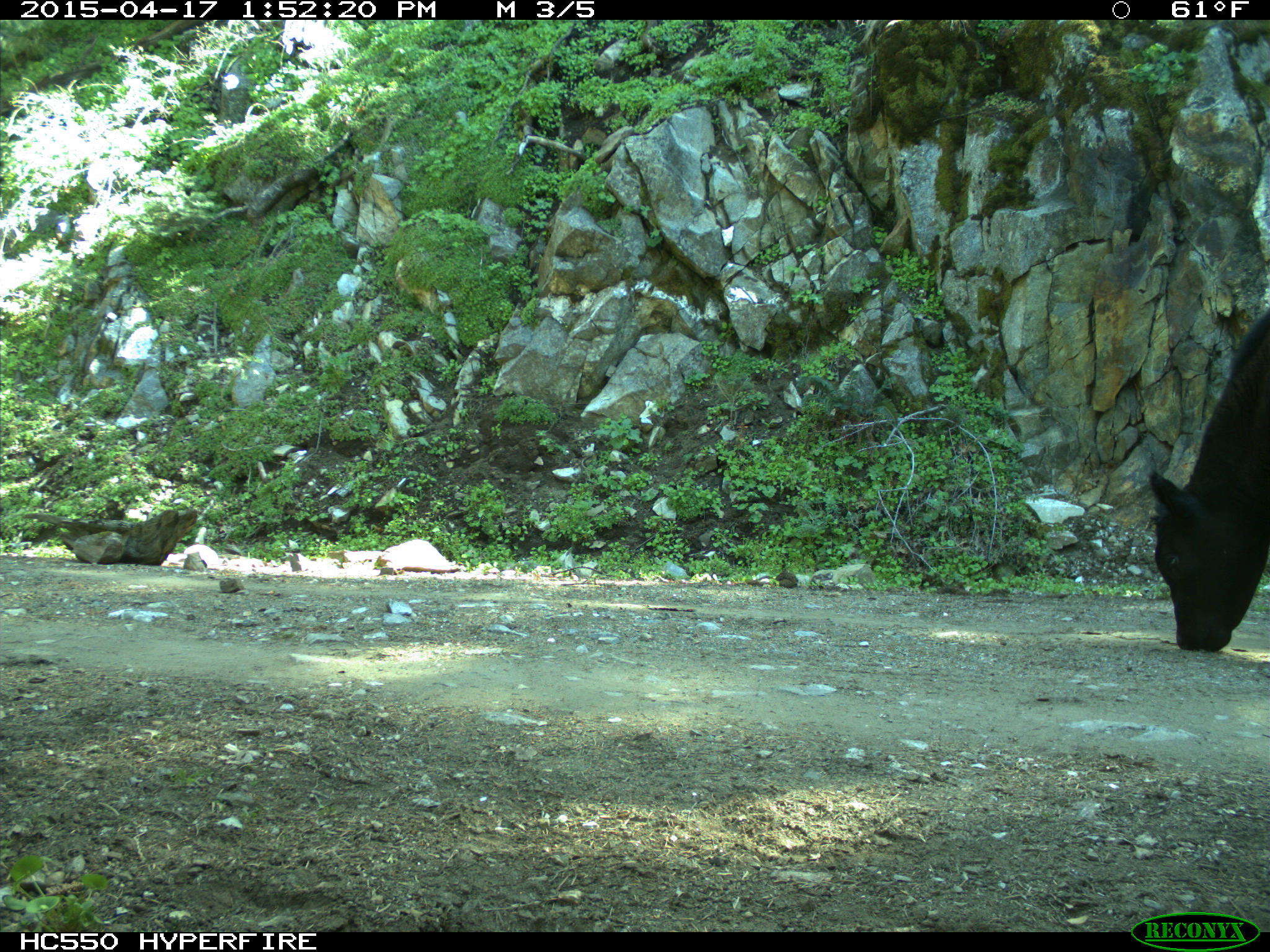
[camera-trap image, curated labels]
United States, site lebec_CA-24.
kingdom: Animalia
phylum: Chordata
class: Mammalia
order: Artiodactyla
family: Bovidae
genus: Bos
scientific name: Bos taurus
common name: domestic cow